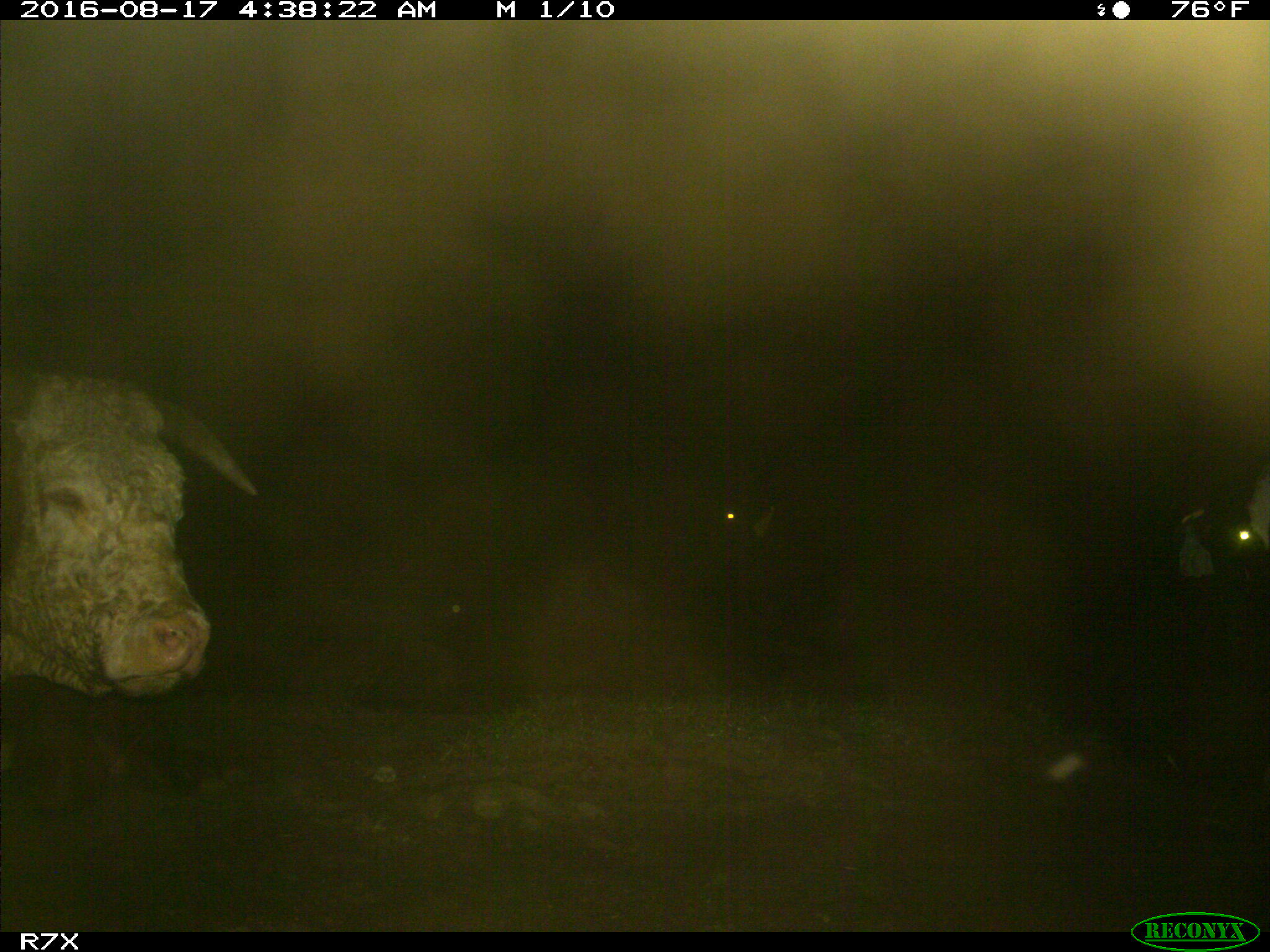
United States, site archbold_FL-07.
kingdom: Animalia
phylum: Chordata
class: Mammalia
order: Artiodactyla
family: Bovidae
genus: Bos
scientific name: Bos taurus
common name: domestic cow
Bos taurus (domestic cow).